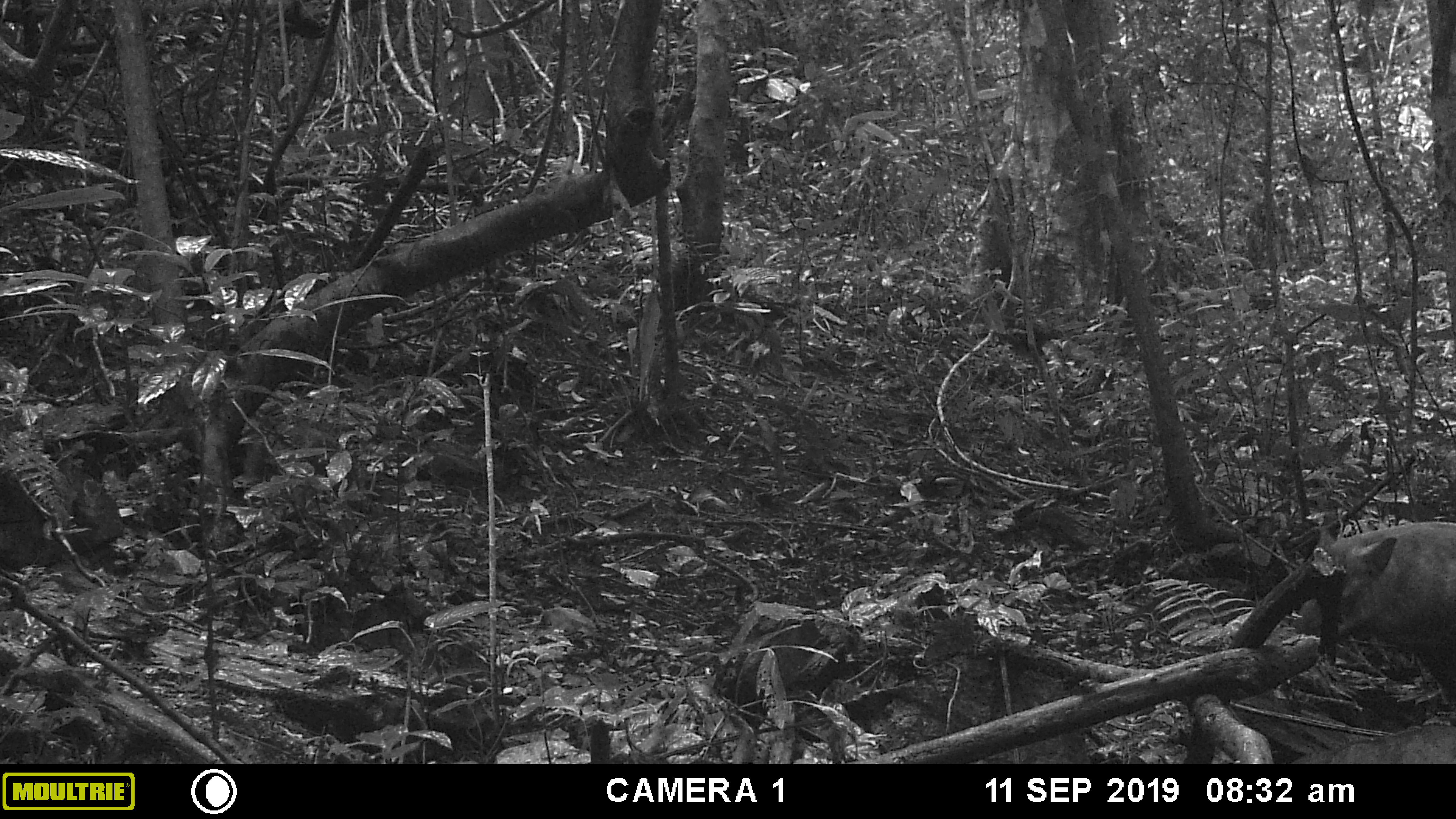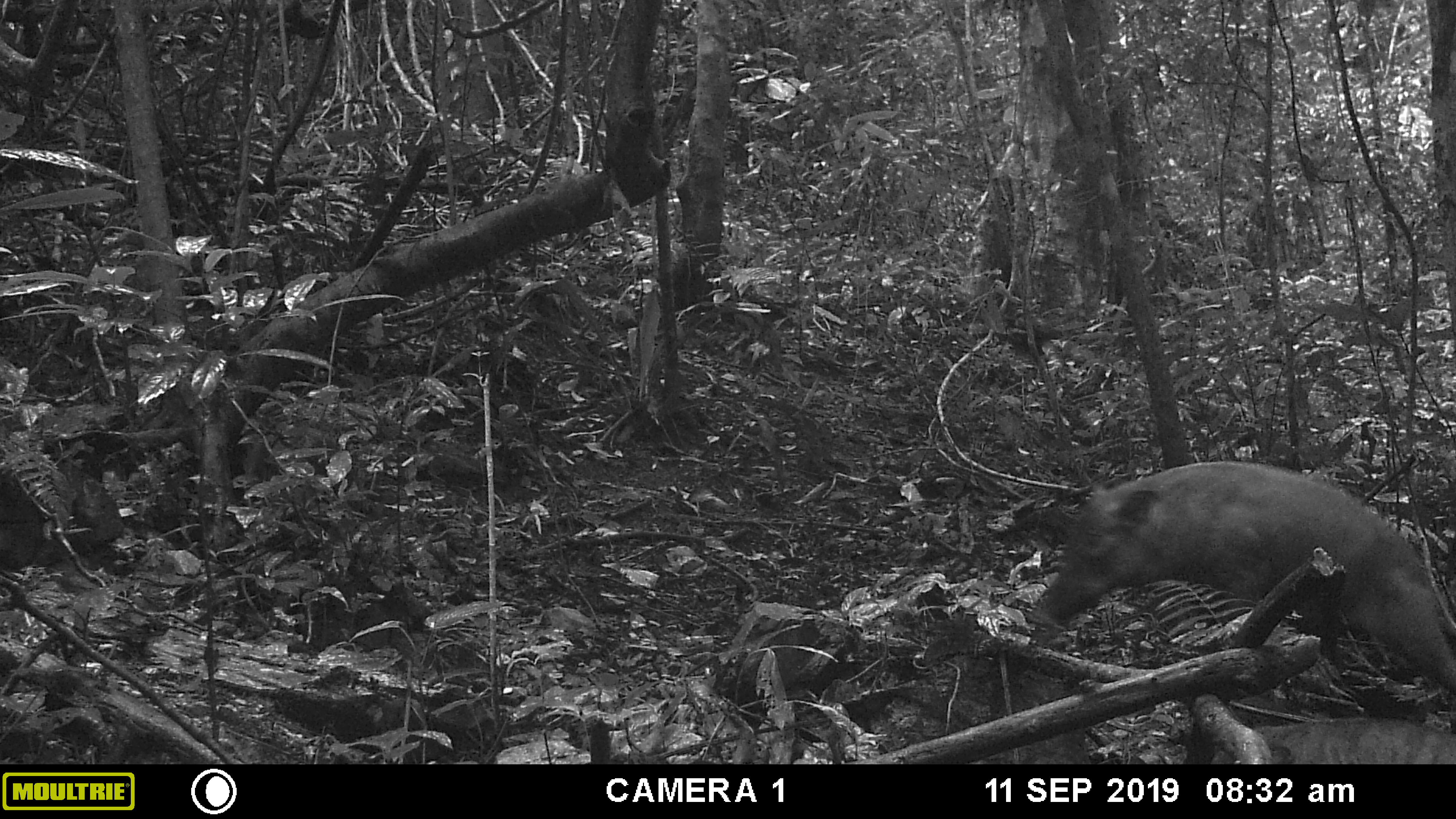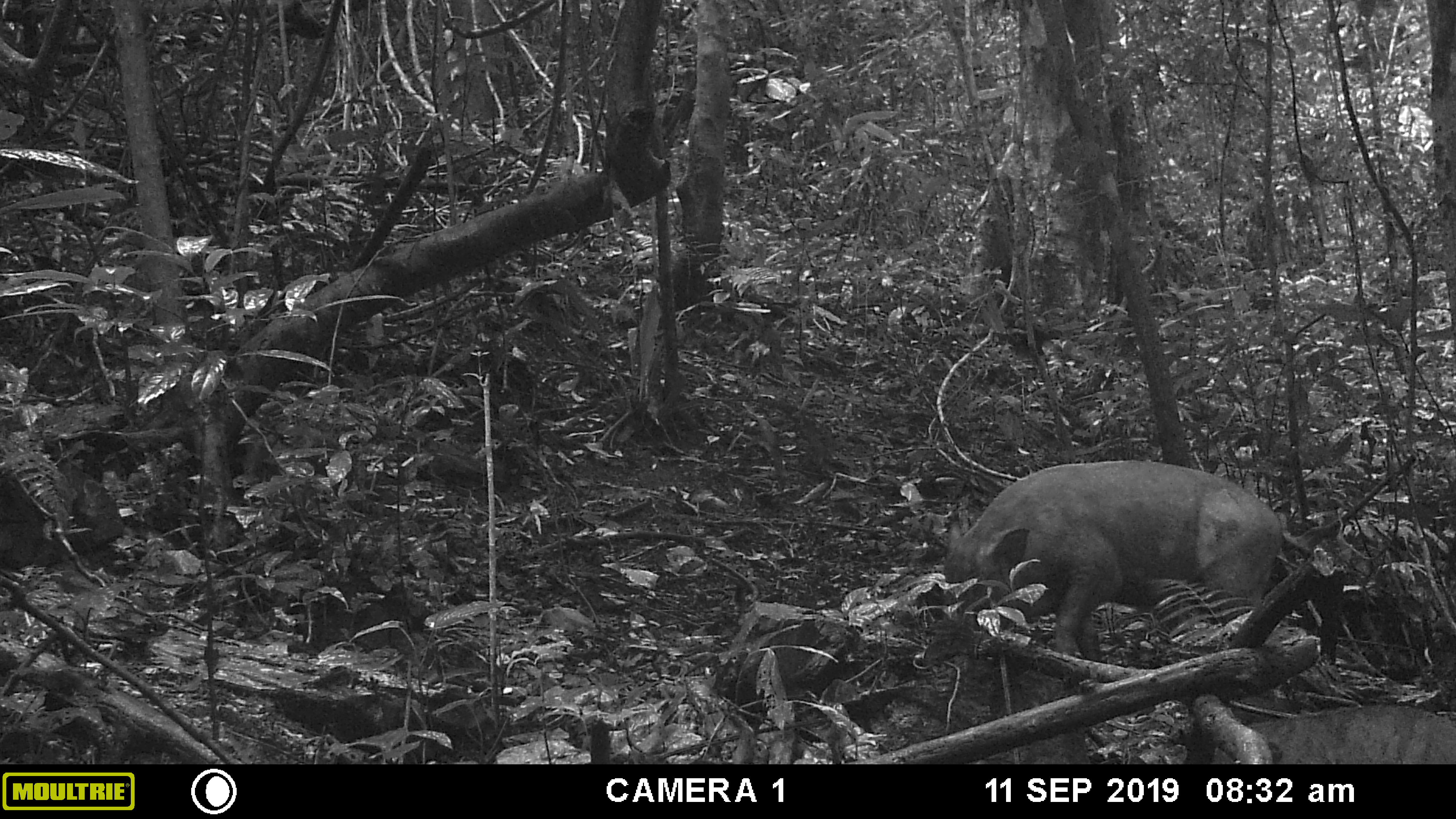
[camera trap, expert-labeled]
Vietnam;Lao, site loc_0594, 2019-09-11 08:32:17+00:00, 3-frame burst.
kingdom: Animalia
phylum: Chordata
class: Mammalia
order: Artiodactyla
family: Suidae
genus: Sus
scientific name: Sus scrofa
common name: eurasian wild pig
Eurasian wild pig (Sus scrofa). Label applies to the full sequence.